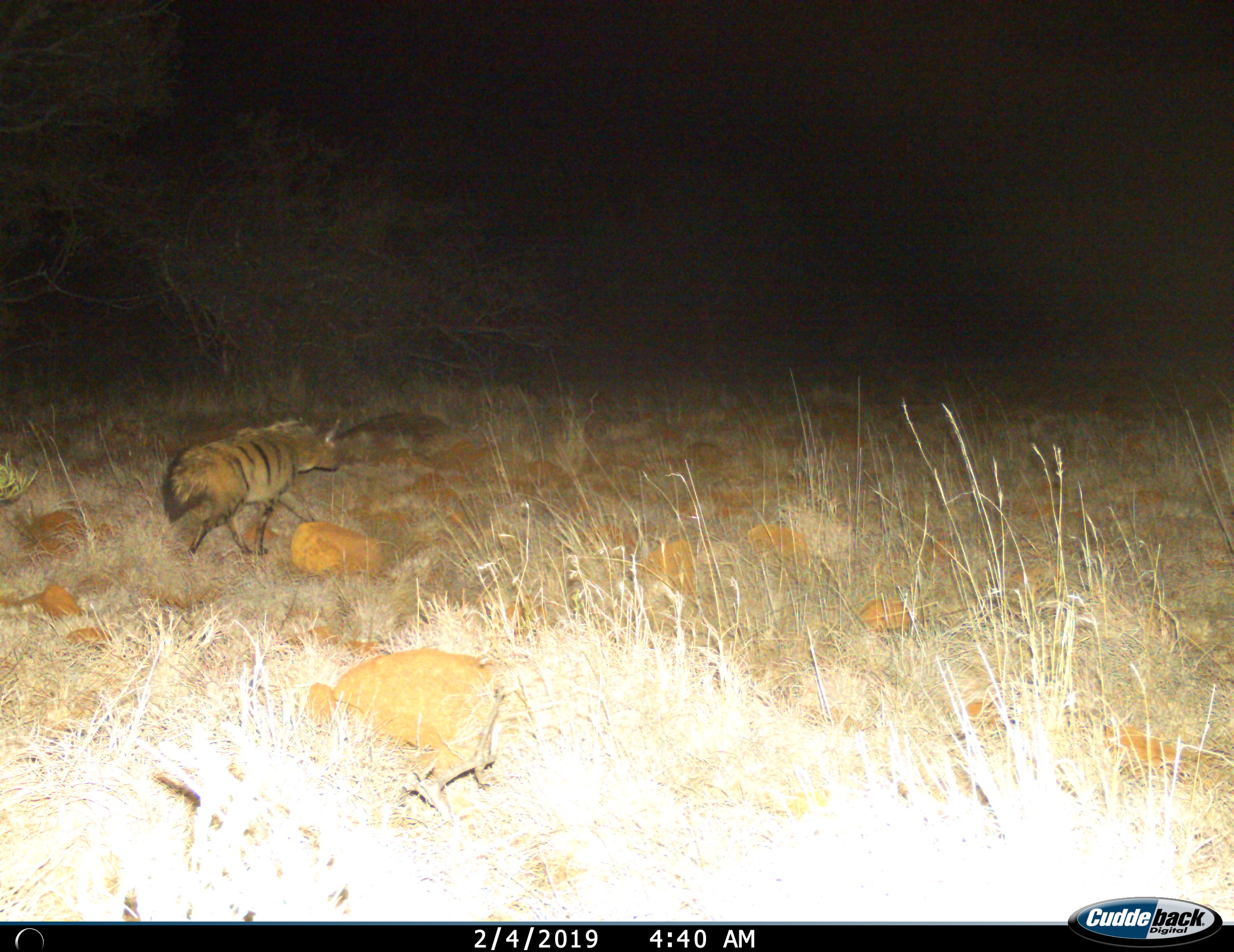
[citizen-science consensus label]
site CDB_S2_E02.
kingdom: Animalia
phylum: Chordata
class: Mammalia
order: Carnivora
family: Hyaenidae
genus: Proteles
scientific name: Proteles cristatus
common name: aardwolf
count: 1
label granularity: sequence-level